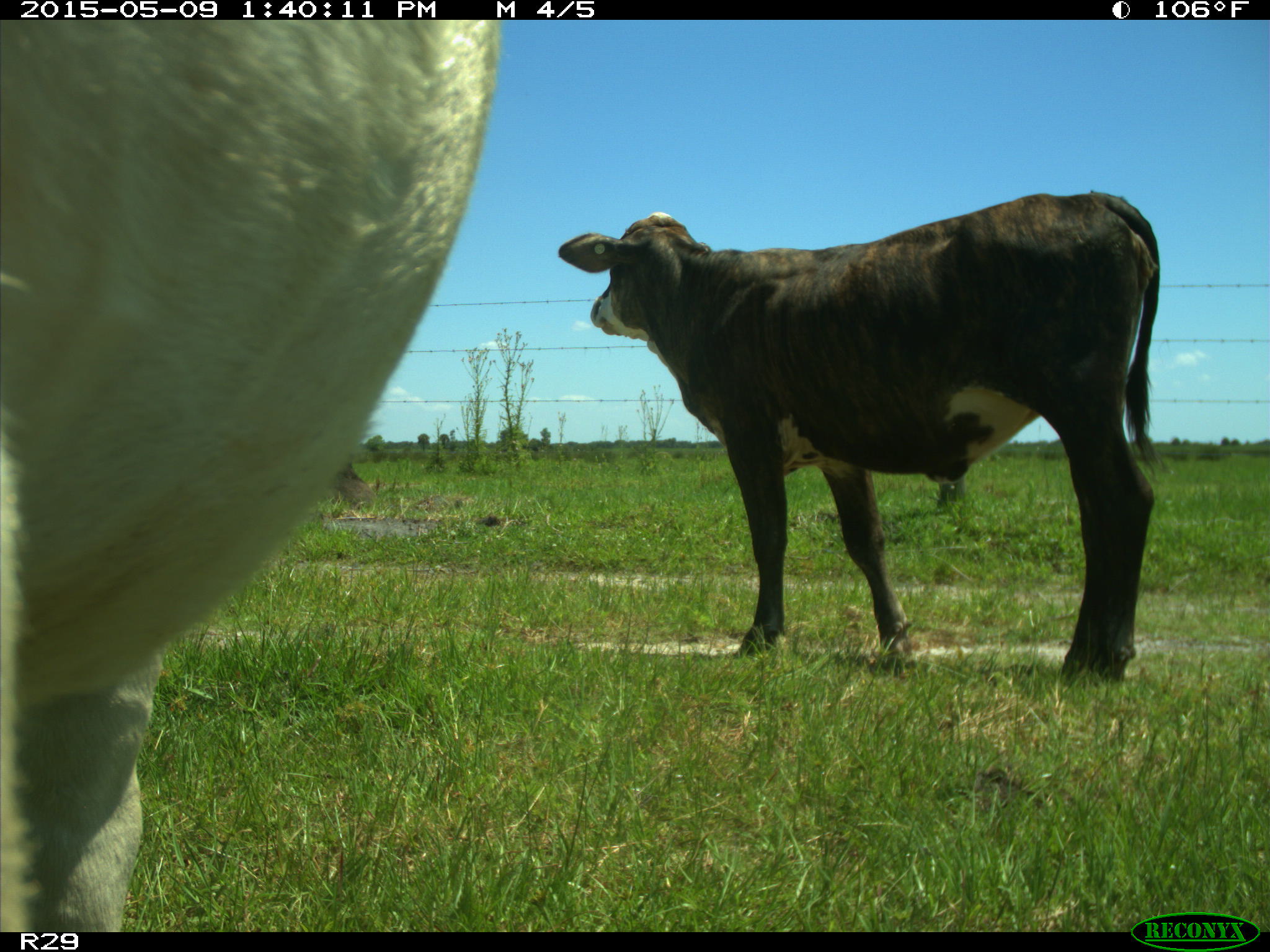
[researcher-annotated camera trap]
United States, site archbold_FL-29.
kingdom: Animalia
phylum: Chordata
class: Mammalia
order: Artiodactyla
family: Bovidae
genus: Bos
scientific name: Bos taurus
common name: domestic cow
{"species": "Bos taurus (domestic cow)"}